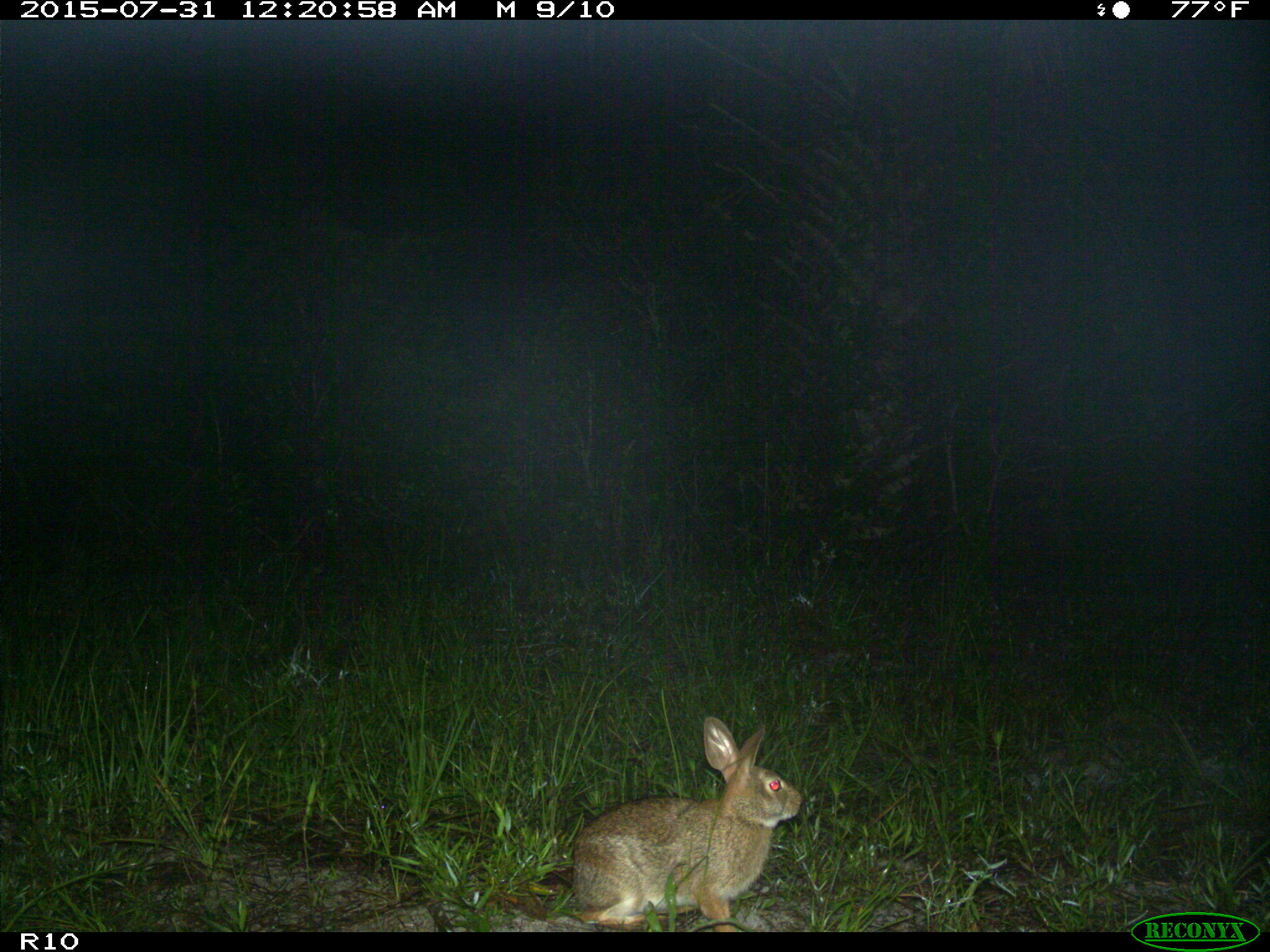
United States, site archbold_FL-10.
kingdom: Animalia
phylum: Chordata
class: Mammalia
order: Lagomorpha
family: Leporidae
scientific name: Leporidae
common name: rabbits and hares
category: unidentified rabbit